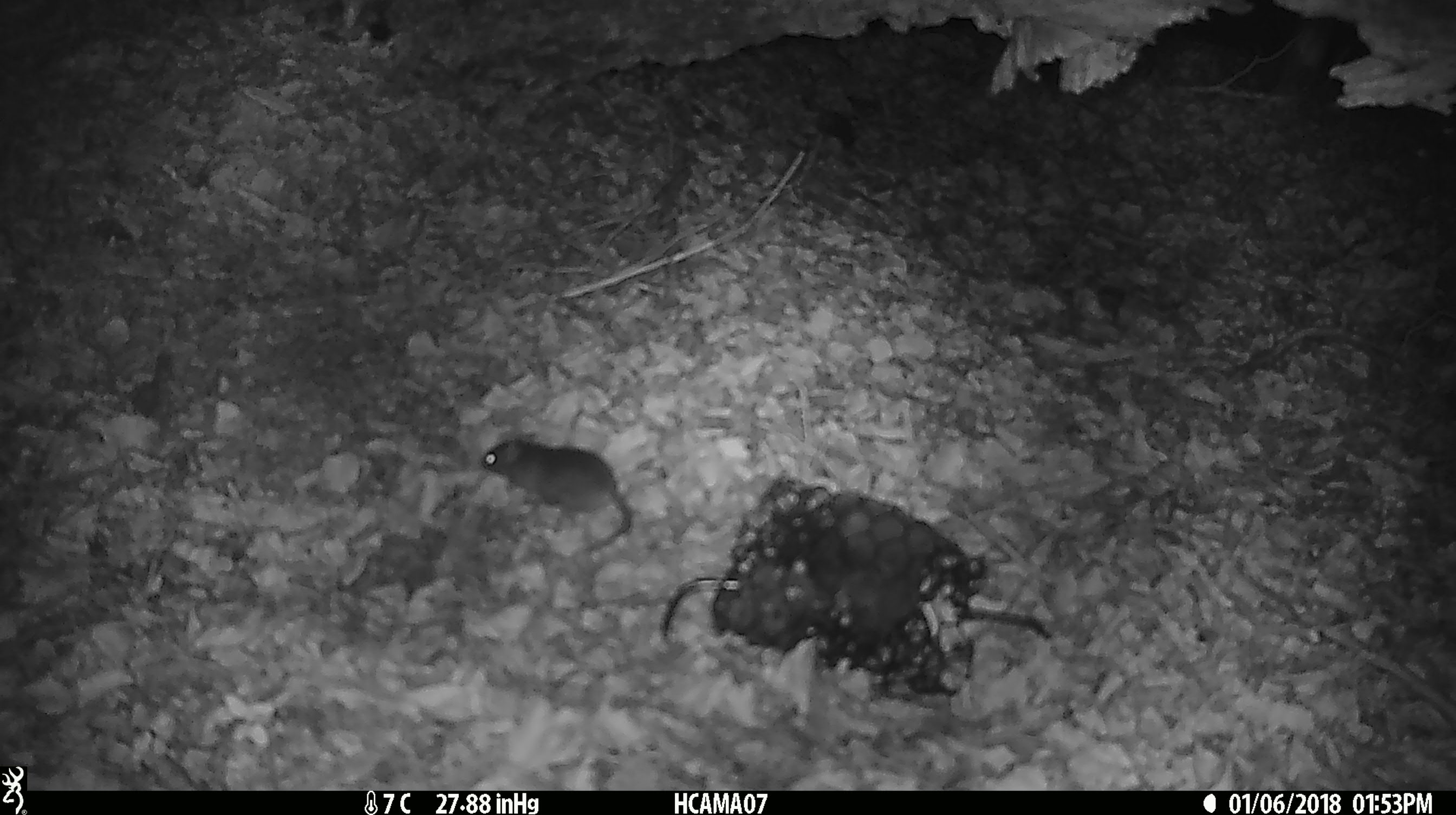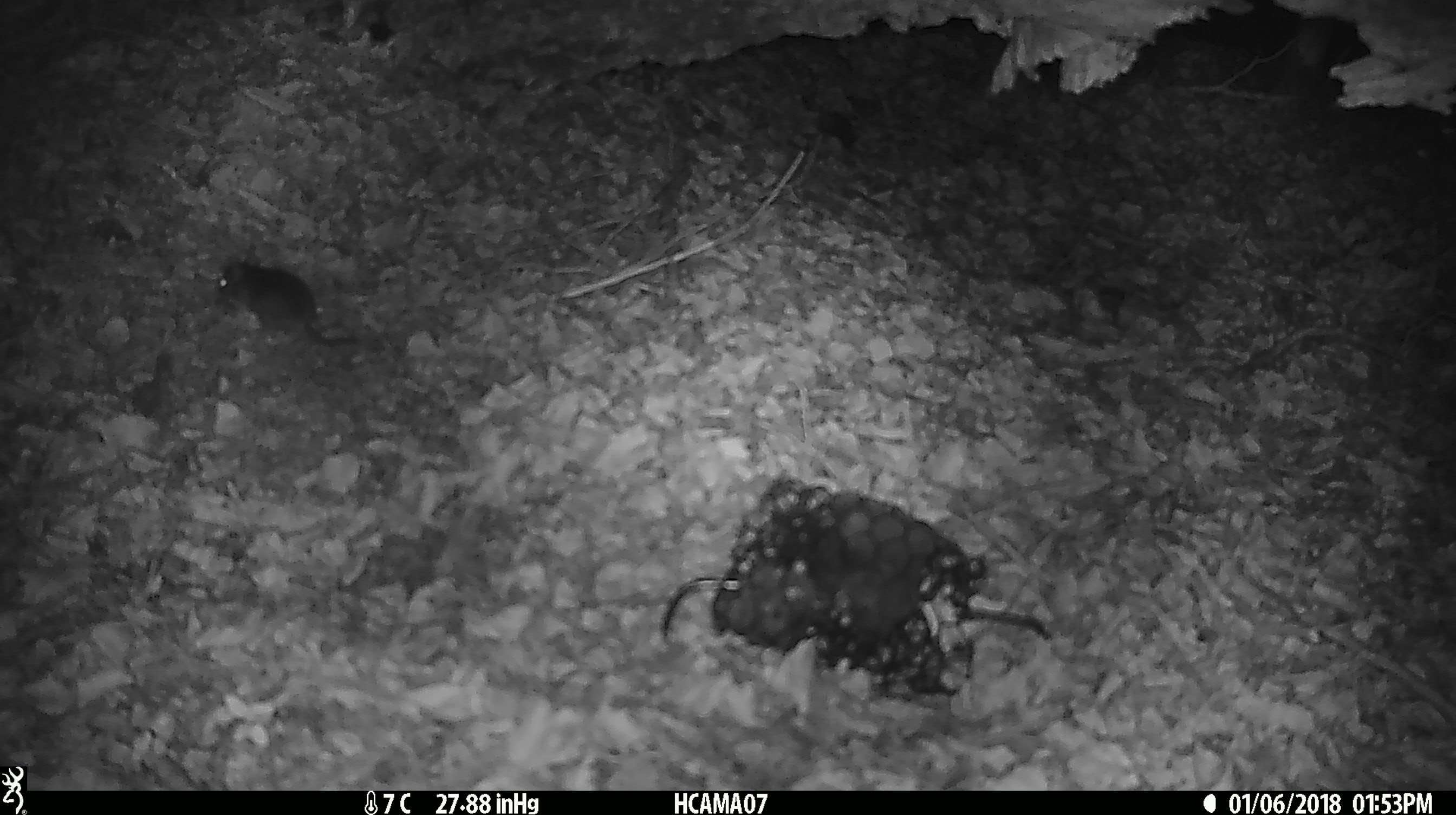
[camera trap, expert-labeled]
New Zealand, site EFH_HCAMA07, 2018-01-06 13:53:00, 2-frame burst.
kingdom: Animalia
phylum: Chordata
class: Mammalia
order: Rodentia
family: Muridae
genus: Mus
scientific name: Mus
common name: mouse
Mouse (Mus).